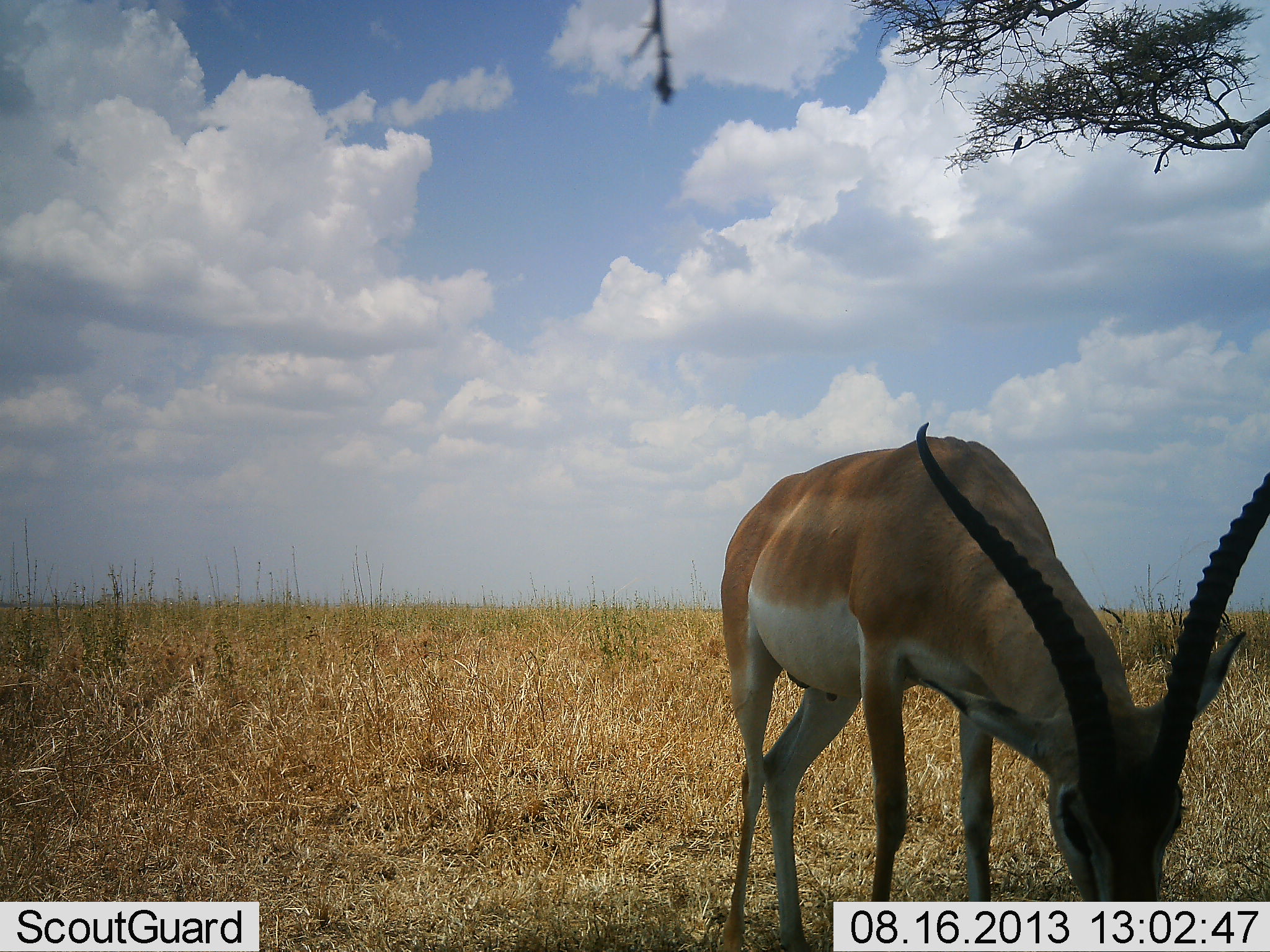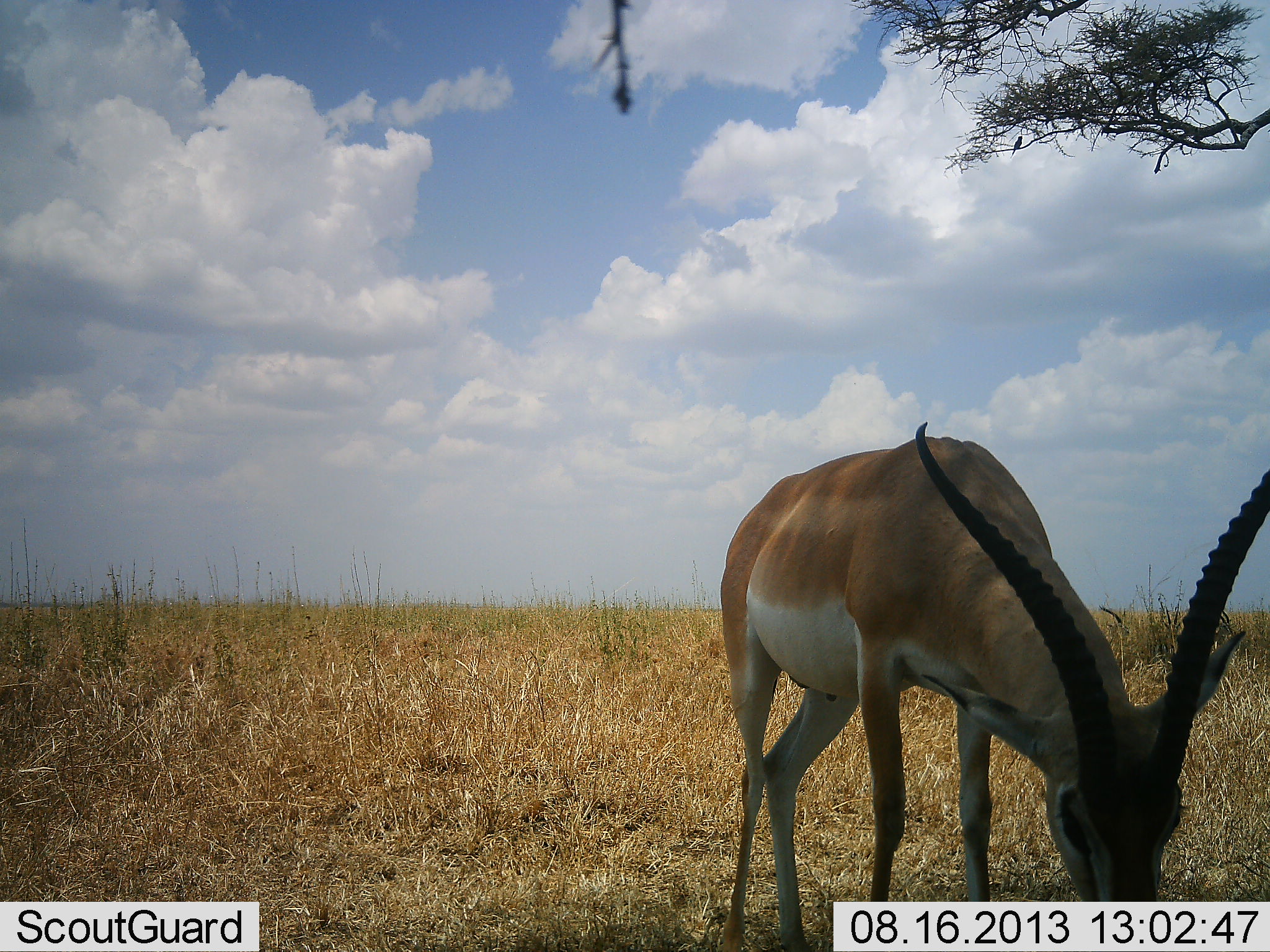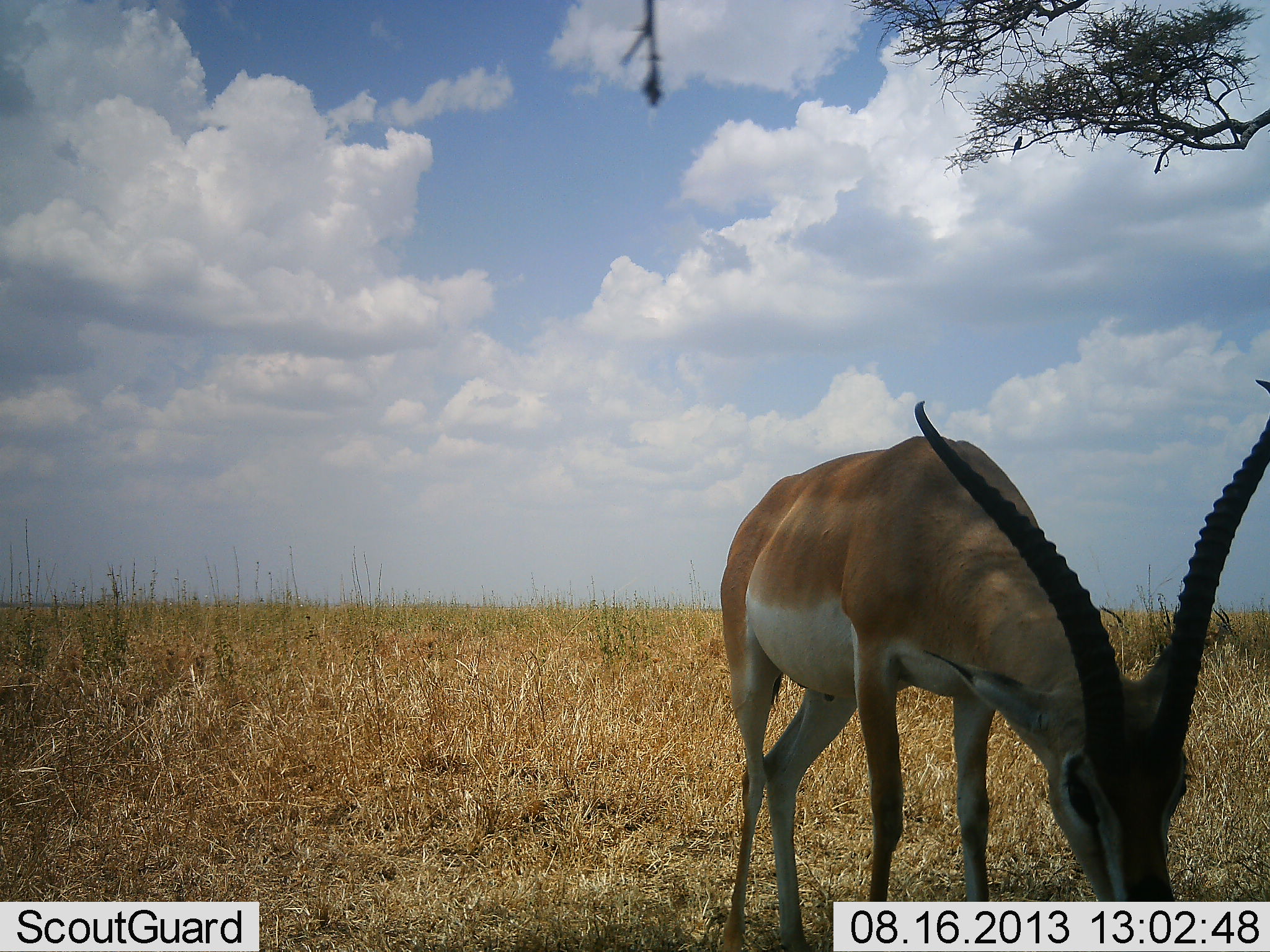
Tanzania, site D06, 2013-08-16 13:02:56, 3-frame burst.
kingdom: Animalia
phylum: Chordata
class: Mammalia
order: Artiodactyla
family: Bovidae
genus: Nanger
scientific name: Nanger granti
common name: grant's gazelle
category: gazellegrants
Gazellegrants (grant's gazelle) (Nanger granti), count 1. Behavior (volunteer vote fractions): standing 30%, resting 0%, moving 0%, interacting 0%. Young present (vote fraction): 0%. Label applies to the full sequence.